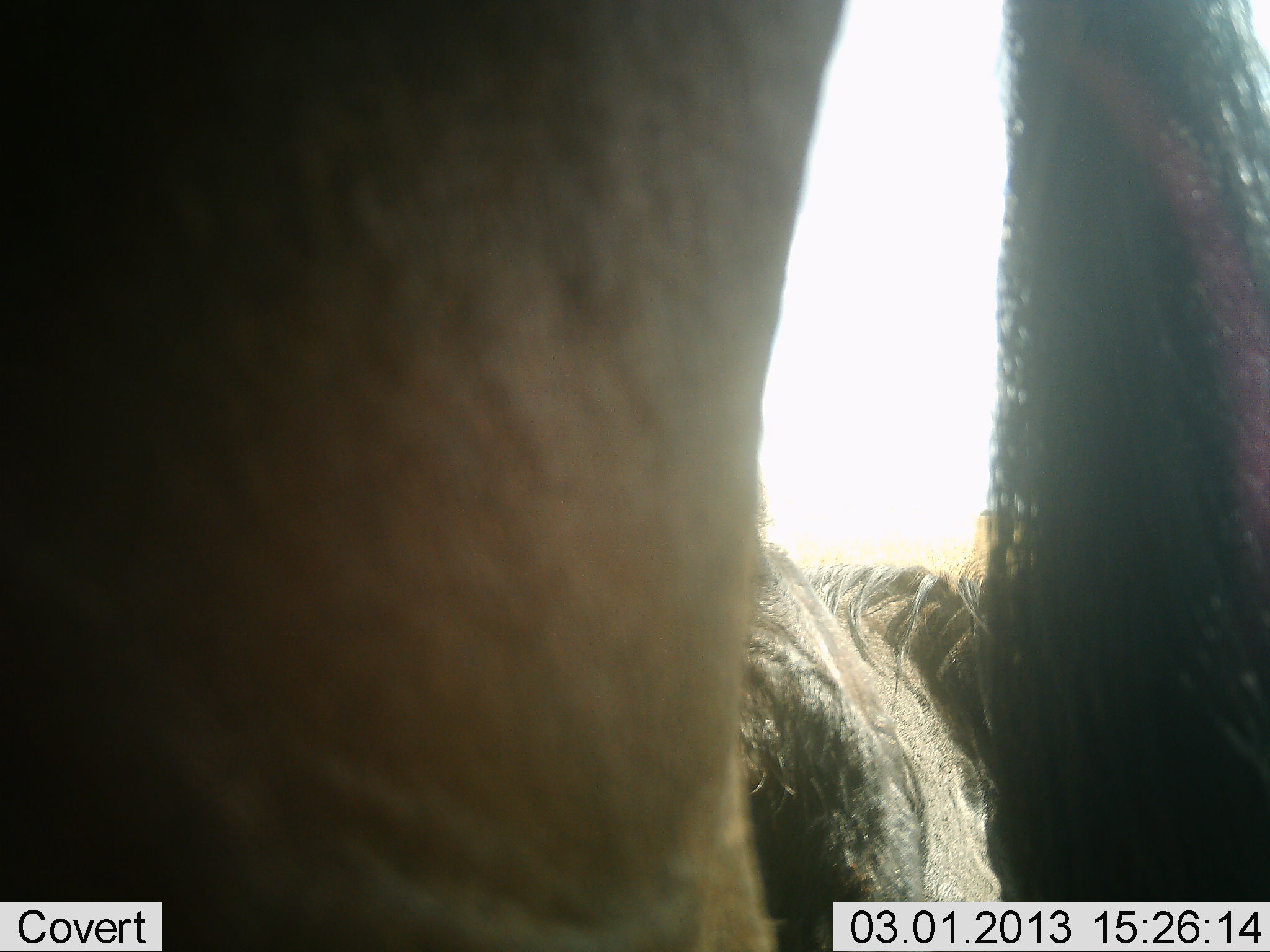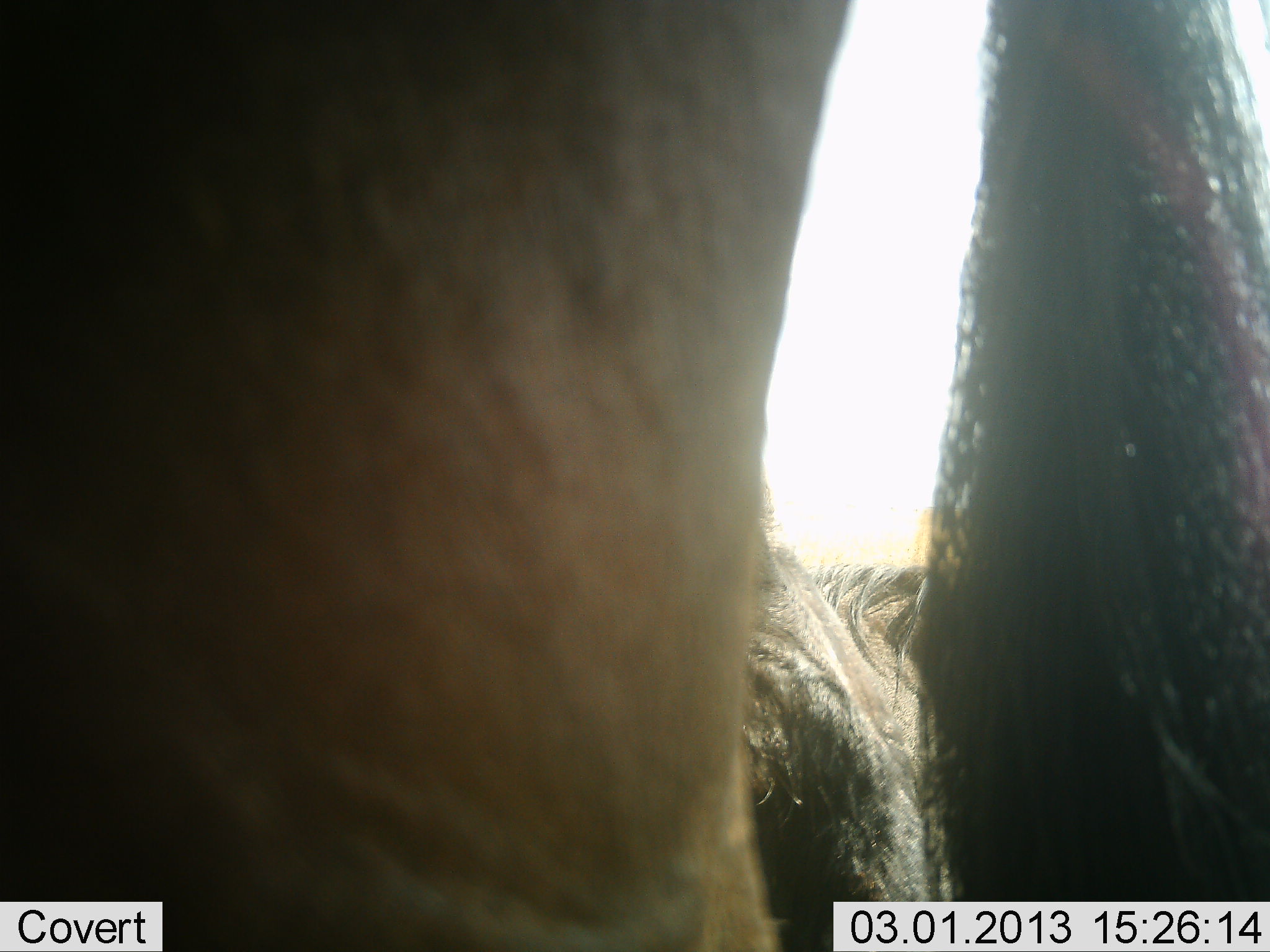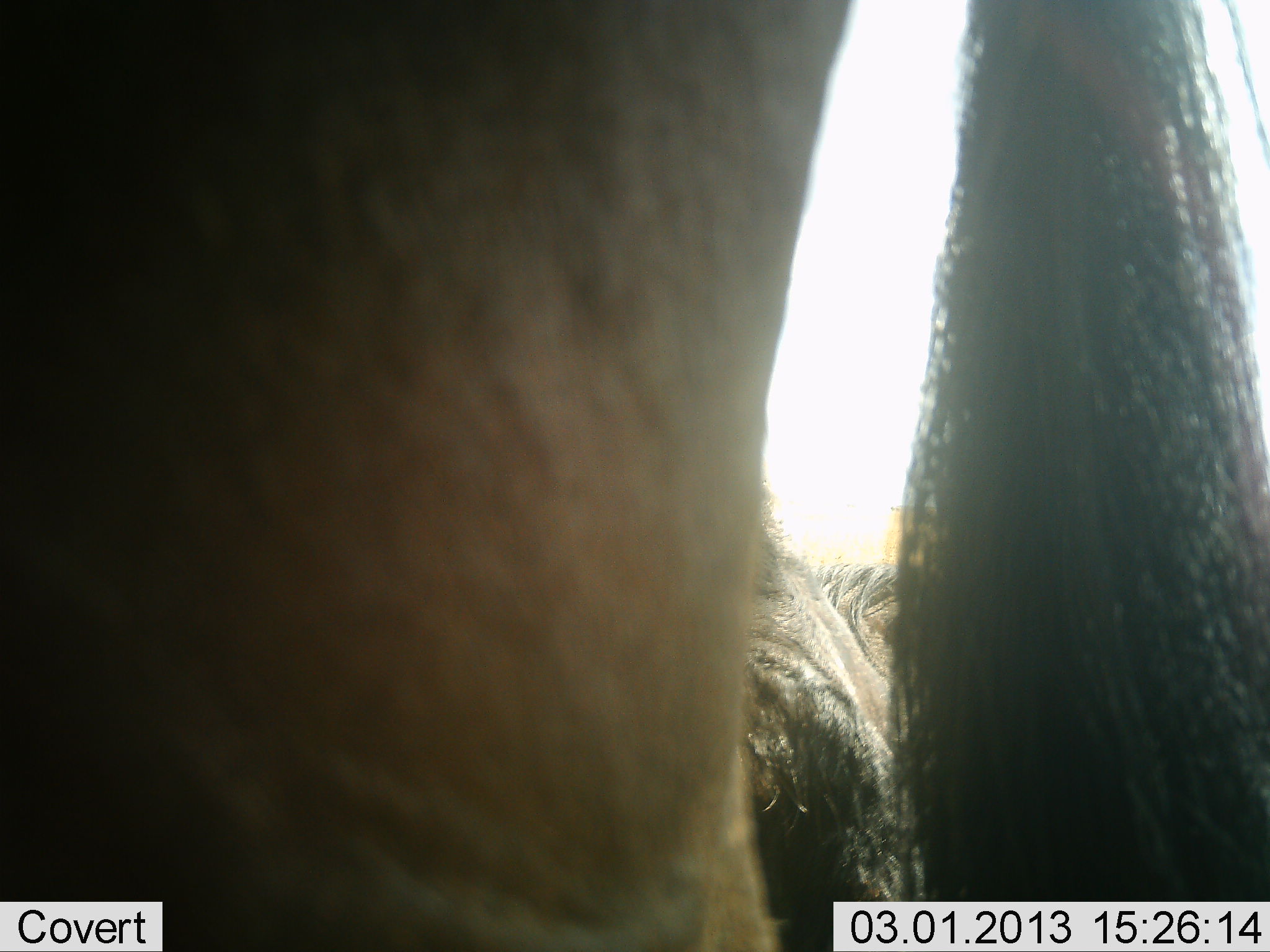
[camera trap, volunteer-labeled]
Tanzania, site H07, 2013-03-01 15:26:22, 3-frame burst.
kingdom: Animalia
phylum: Chordata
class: Mammalia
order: Artiodactyla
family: Bovidae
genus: Connochaetes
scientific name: Connochaetes taurinus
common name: blue wildebeest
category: wildebeest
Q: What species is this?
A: Wildebeest (blue wildebeest) (Connochaetes taurinus).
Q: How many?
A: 2.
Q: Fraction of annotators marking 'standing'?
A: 87%.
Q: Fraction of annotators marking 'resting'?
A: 67%.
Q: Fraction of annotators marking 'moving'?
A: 0%.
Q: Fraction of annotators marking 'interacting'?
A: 0%.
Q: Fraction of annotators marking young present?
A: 7%.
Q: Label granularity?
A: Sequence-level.